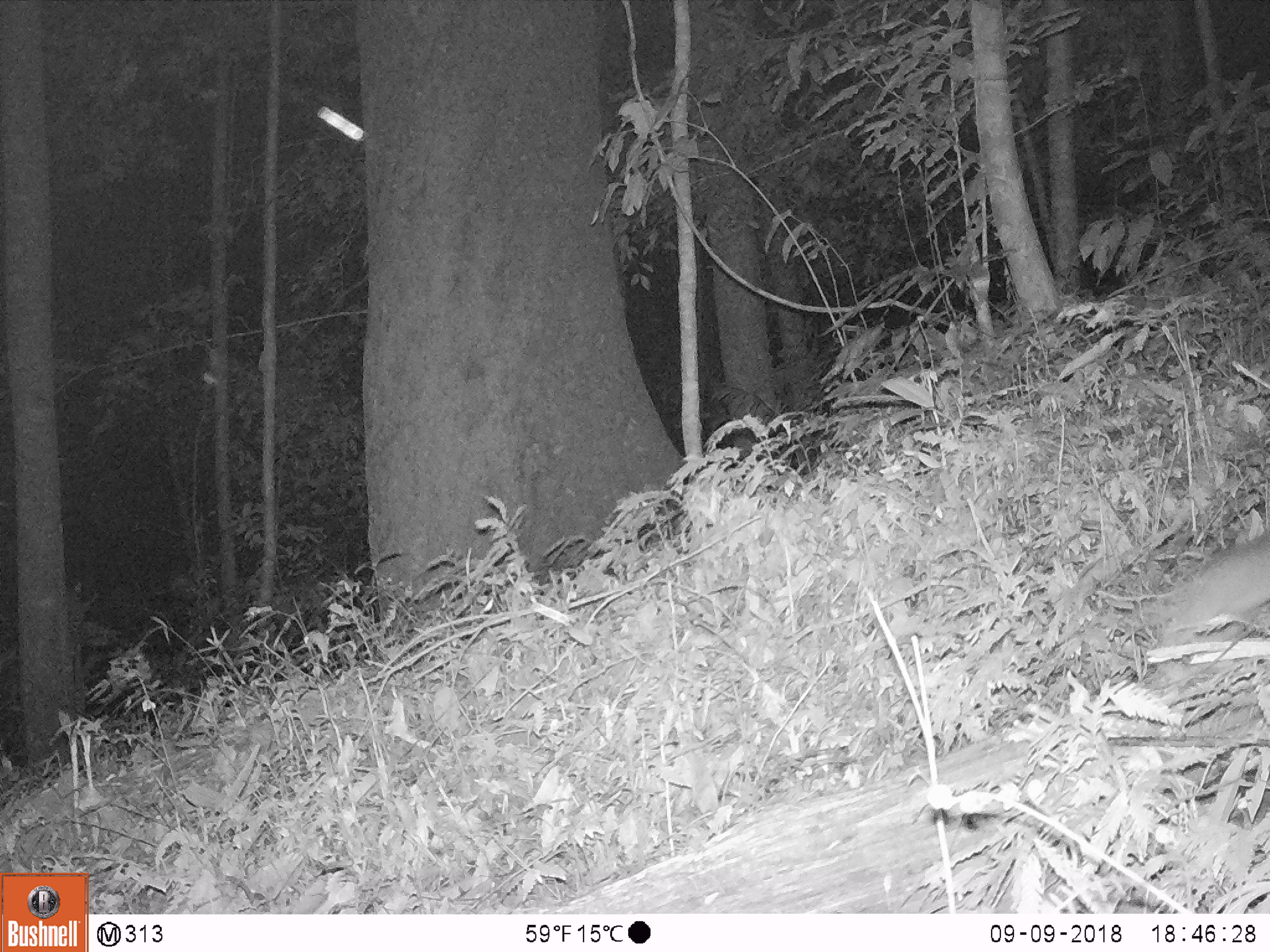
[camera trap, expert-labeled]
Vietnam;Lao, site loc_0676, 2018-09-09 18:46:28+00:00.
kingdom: Animalia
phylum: Chordata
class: Mammalia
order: Carnivora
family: Mustelidae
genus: Melogale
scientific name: Melogale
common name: ferret badger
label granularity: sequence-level